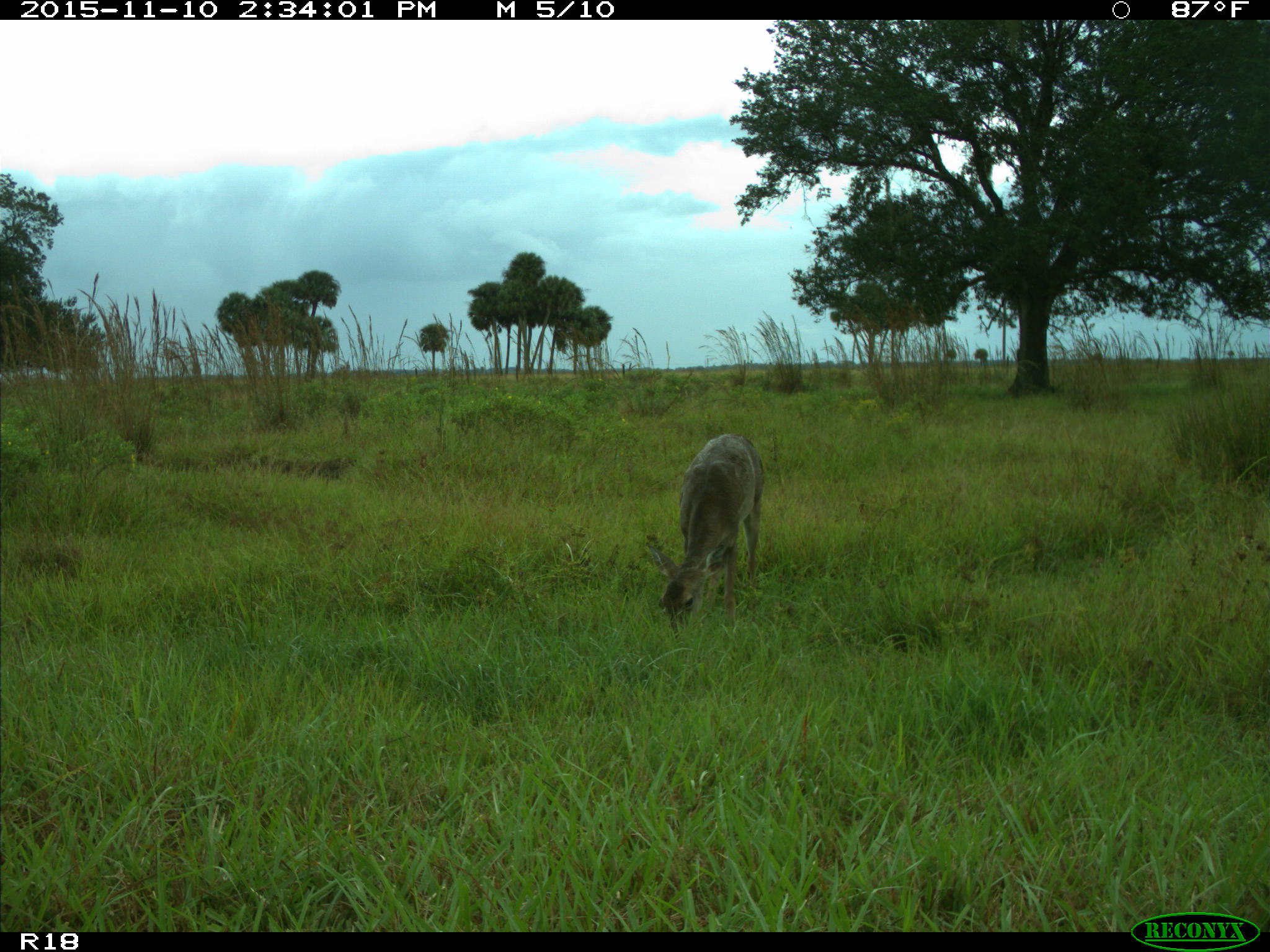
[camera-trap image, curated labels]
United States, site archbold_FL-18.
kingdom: Animalia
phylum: Chordata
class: Mammalia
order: Artiodactyla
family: Cervidae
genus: Odocoileus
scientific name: Odocoileus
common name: deer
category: unidentified deer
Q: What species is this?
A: Unidentified deer (deer) (Odocoileus).